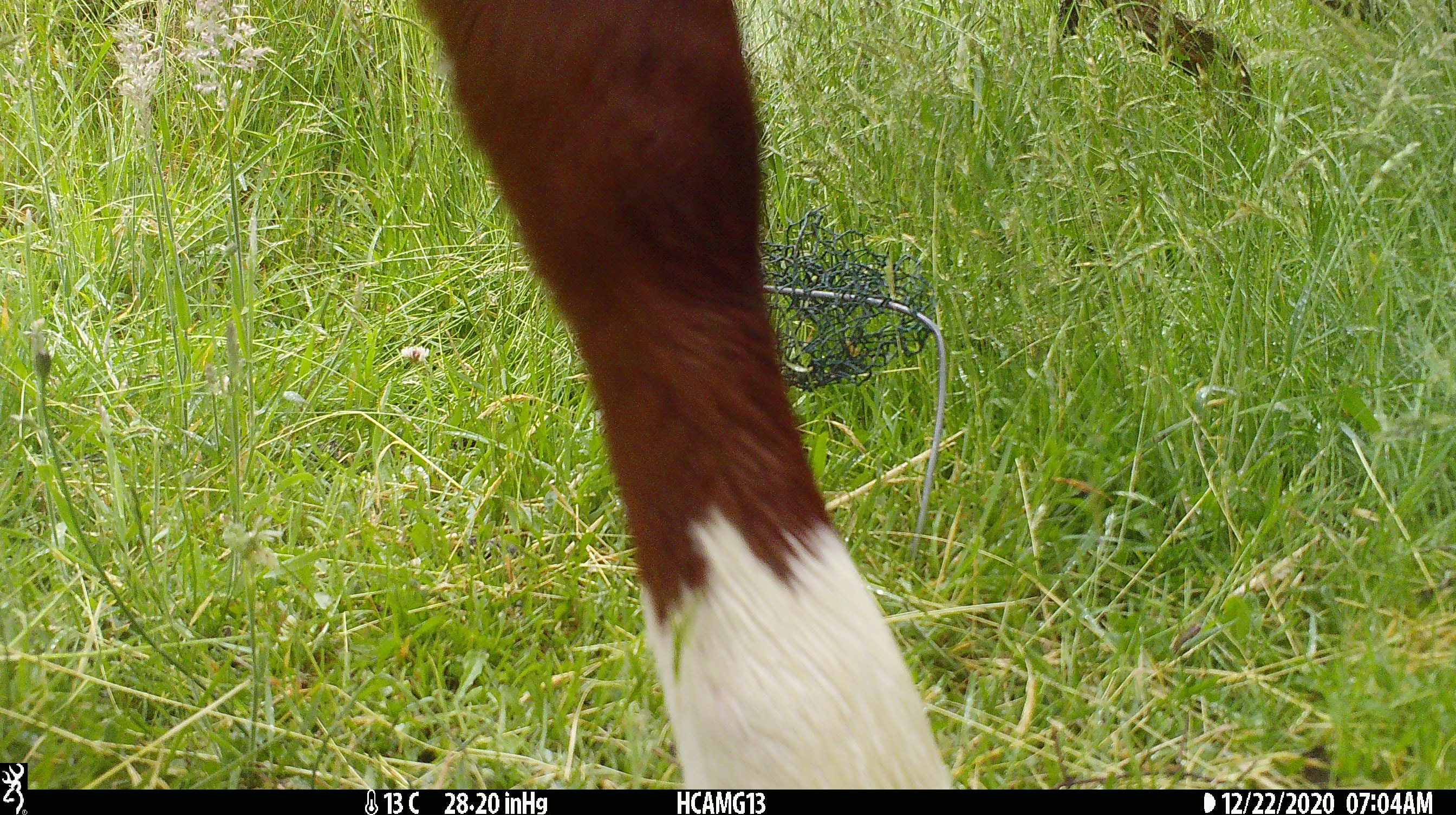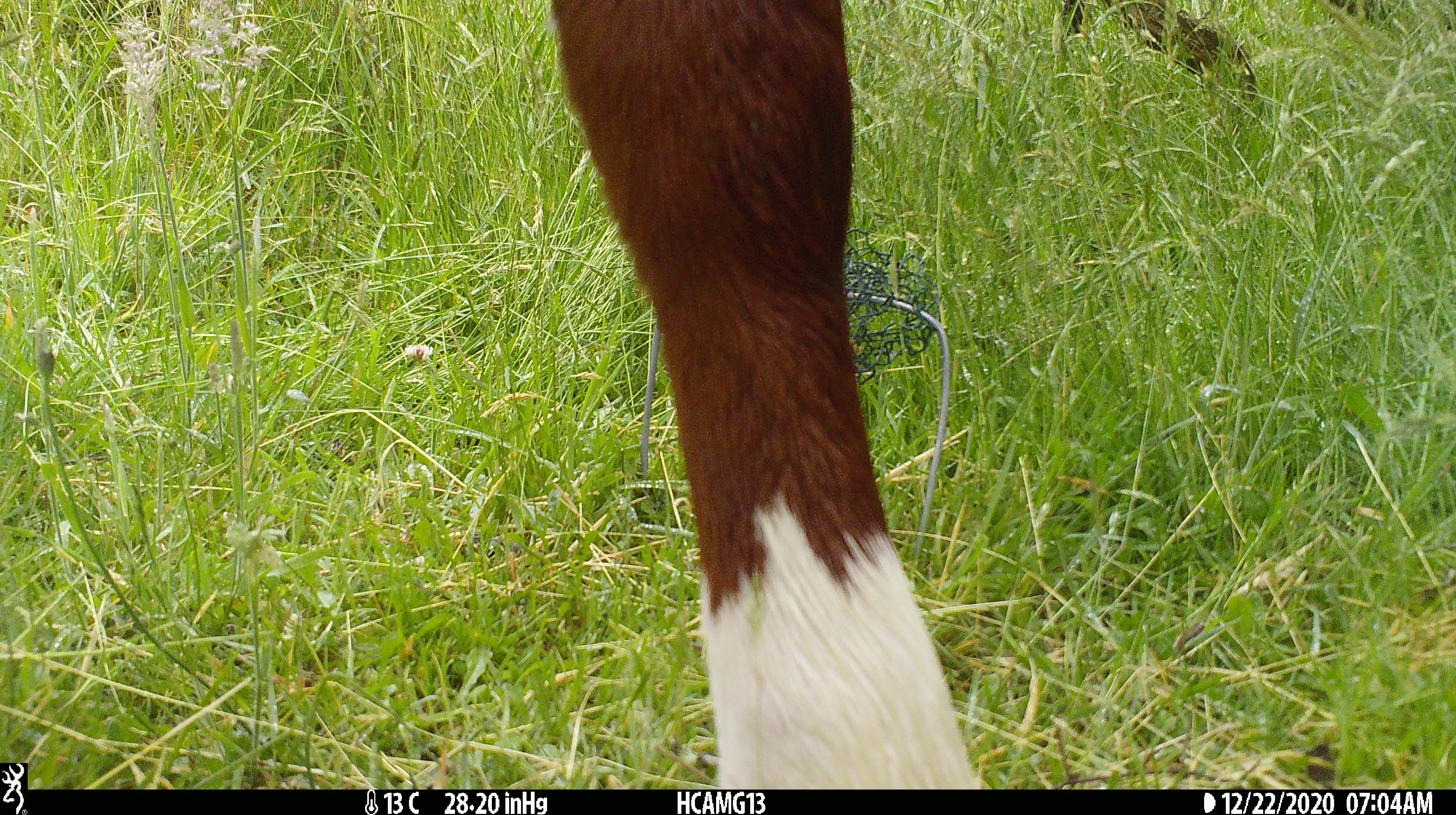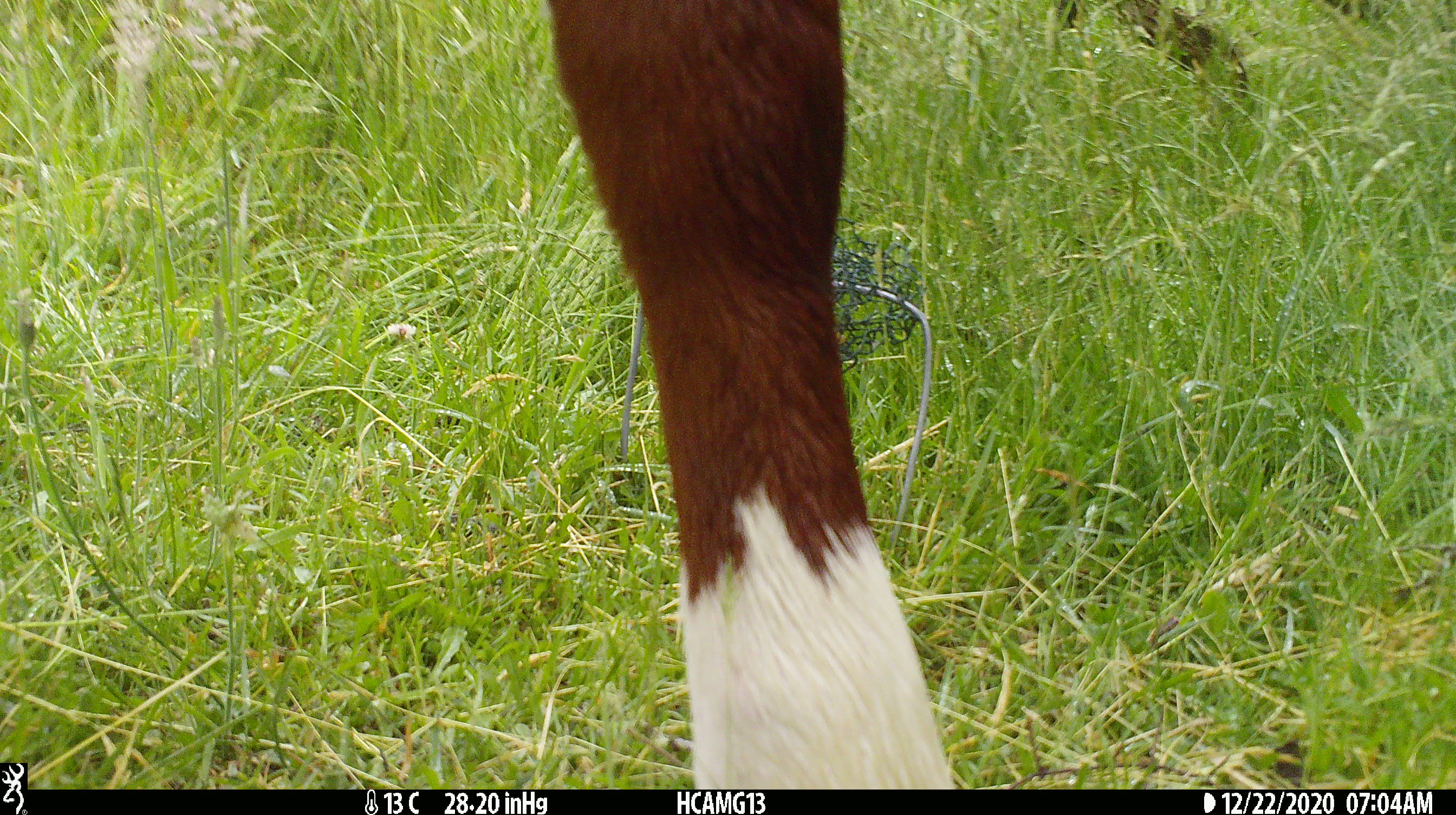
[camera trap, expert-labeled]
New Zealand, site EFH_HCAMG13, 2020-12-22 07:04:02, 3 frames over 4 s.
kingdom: Animalia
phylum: Chordata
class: Mammalia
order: Artiodactyla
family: Bovidae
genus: Bos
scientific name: Bos taurus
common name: domestic cow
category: cow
Cow (domestic cow) (Bos taurus).